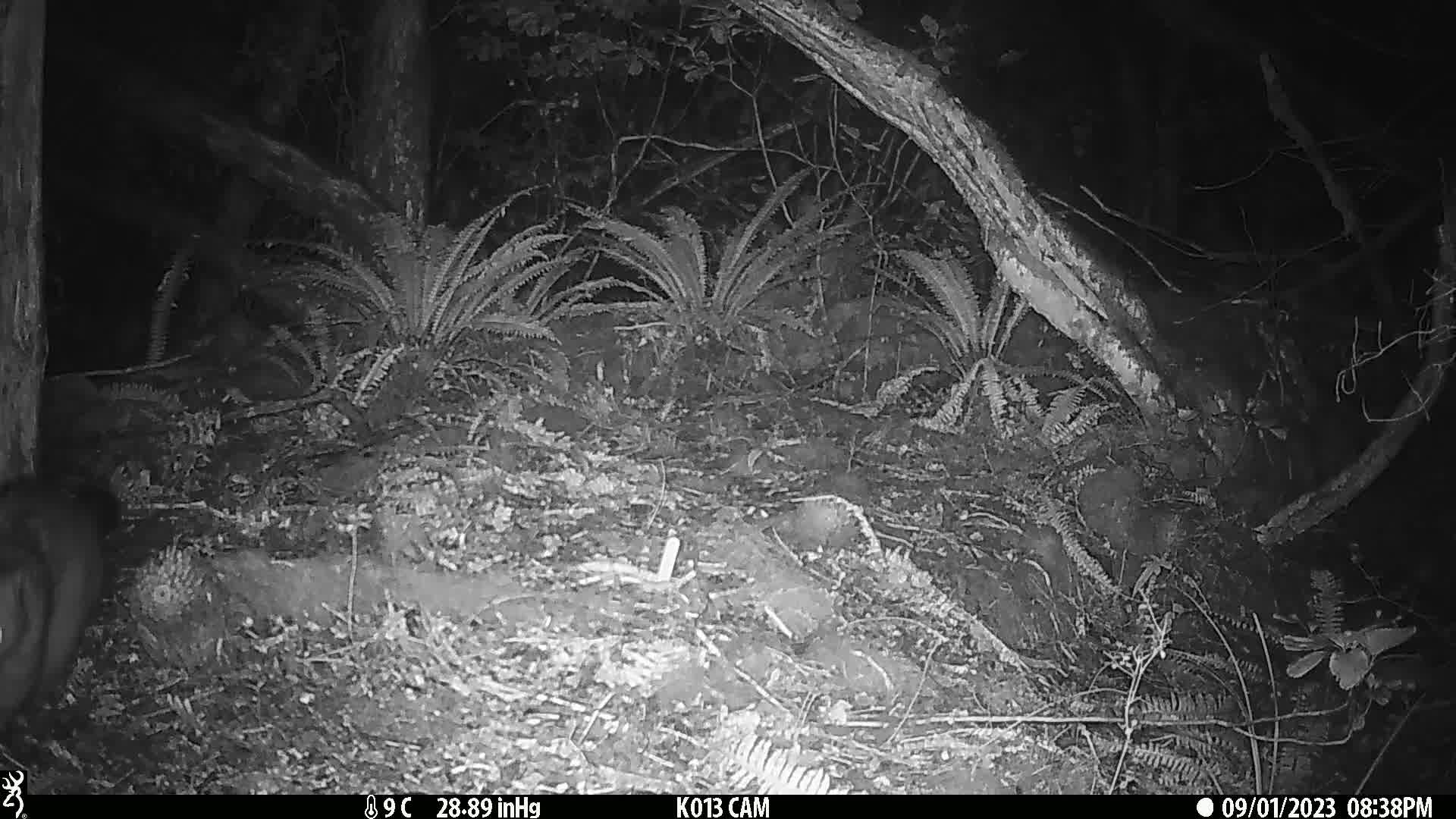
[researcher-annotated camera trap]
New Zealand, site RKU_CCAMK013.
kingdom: Animalia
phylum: Chordata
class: Mammalia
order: Diprotodontia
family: Phalangeridae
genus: Trichosurus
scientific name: Trichosurus vulpecula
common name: common brushtail possum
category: possum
Possum (common brushtail possum) (Trichosurus vulpecula).